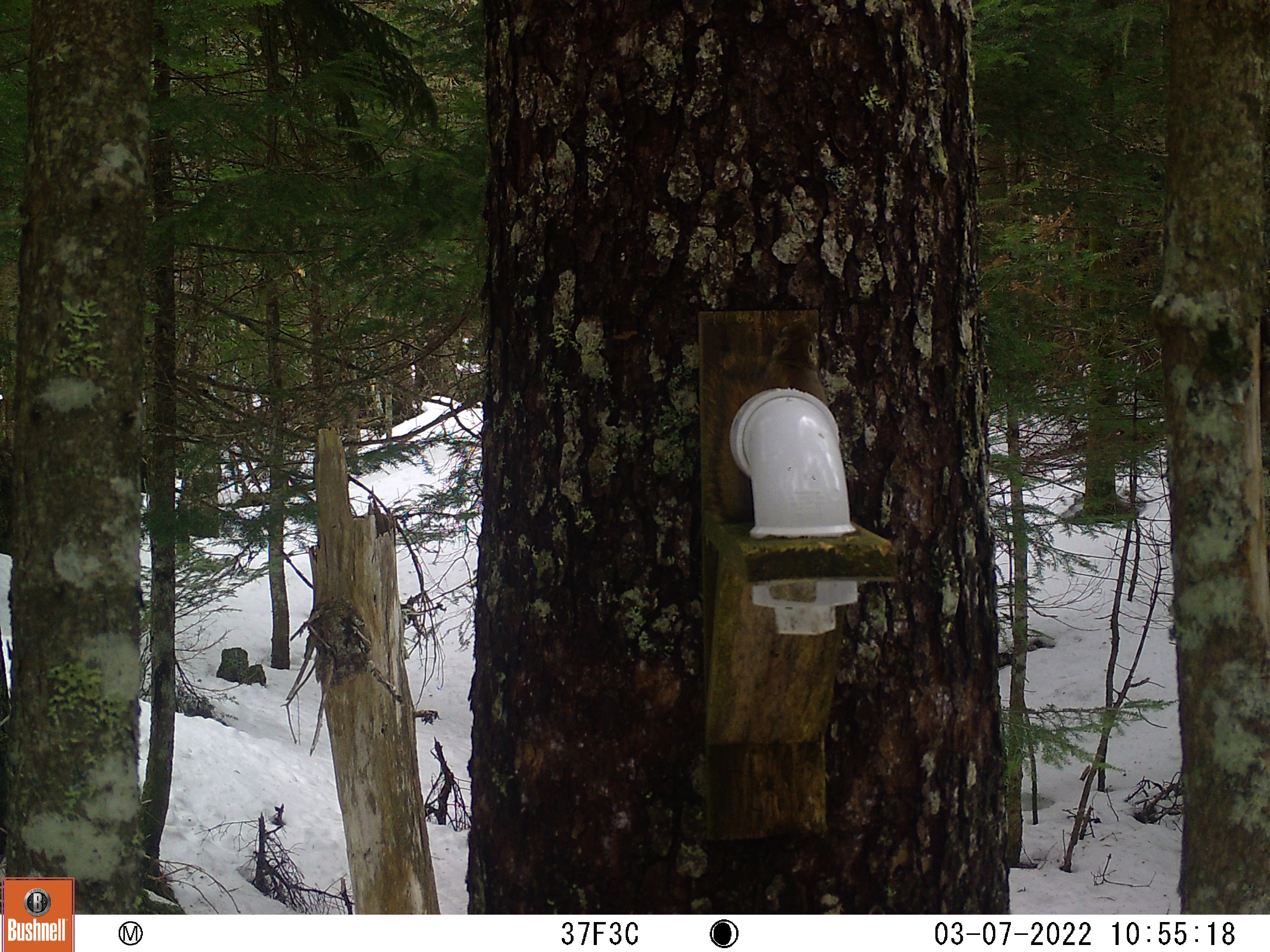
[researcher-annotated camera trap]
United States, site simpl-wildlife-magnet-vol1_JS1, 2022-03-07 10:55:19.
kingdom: Animalia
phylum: Chordata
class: Mammalia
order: Rodentia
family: Sciuridae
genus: Tamiasciurus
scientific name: Tamiasciurus hudsonicus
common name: red squirrel